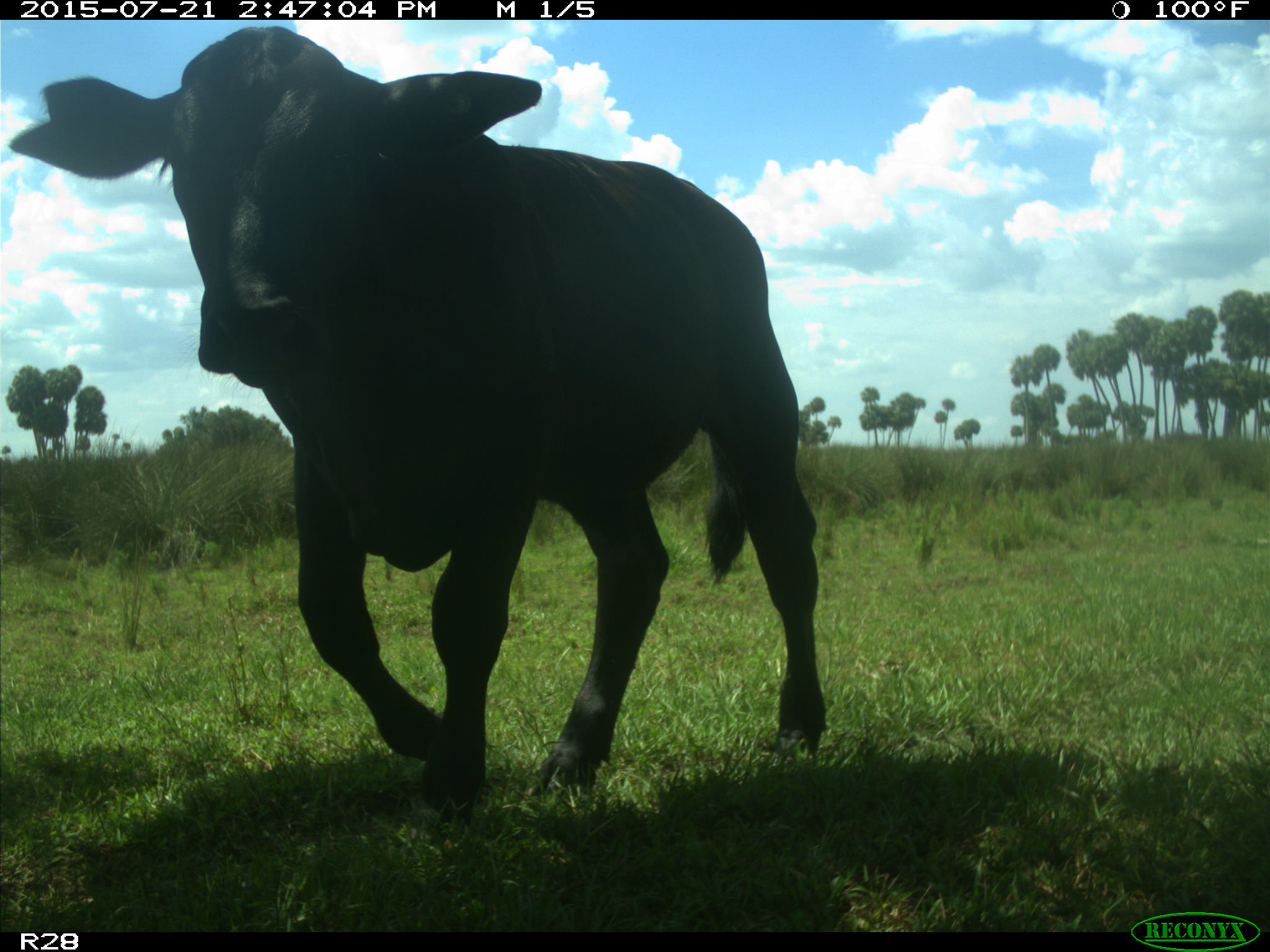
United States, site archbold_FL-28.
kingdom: Animalia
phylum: Chordata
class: Mammalia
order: Artiodactyla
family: Bovidae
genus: Bos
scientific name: Bos taurus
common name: domestic cow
Bos taurus (domestic cow).